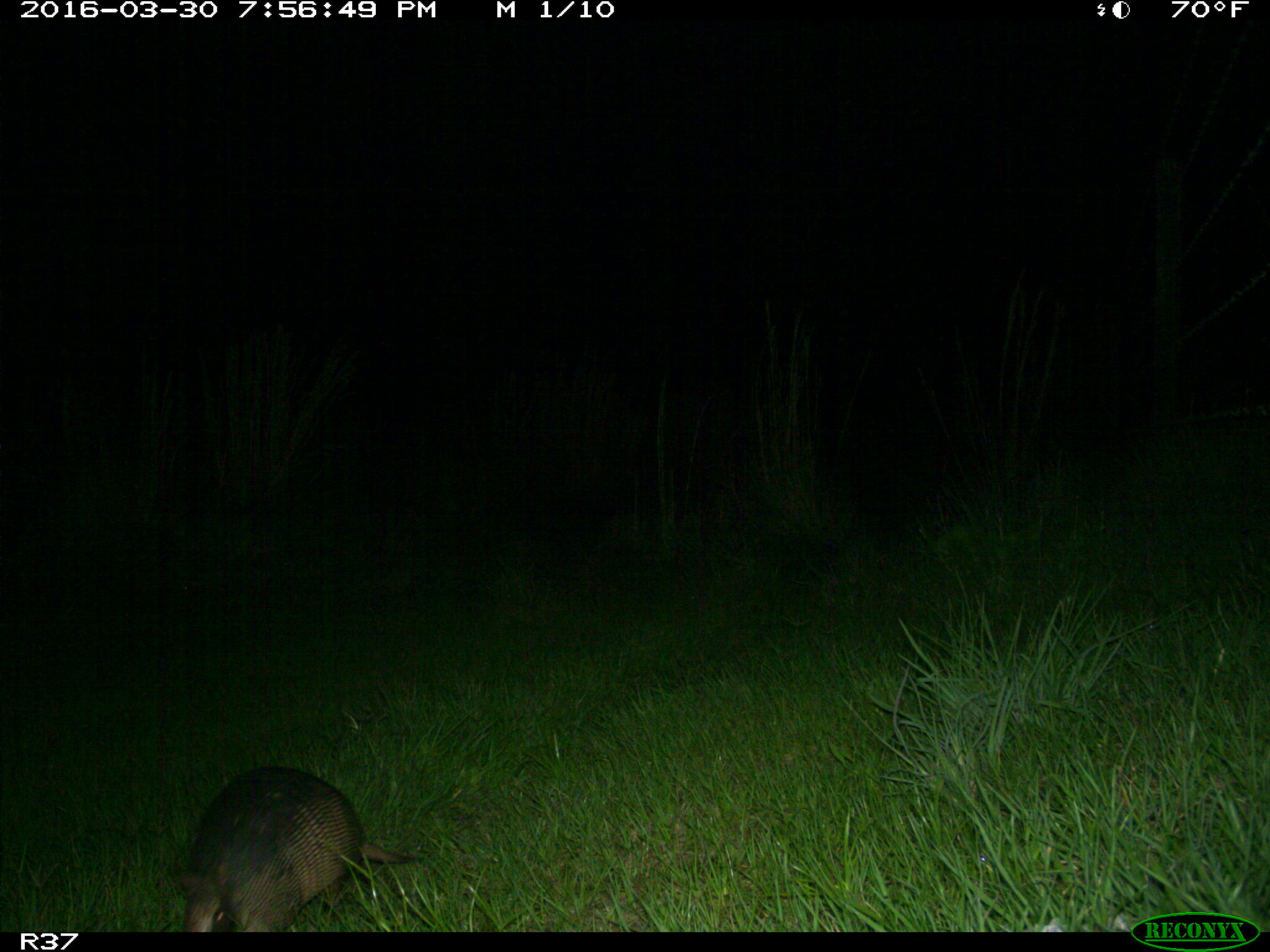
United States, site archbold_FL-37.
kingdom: Animalia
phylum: Chordata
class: Mammalia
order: Cingulata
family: Dasypodidae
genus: Dasypus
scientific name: Dasypus novemcinctus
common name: nine-banded armadillo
Dasypus novemcinctus (nine-banded armadillo).